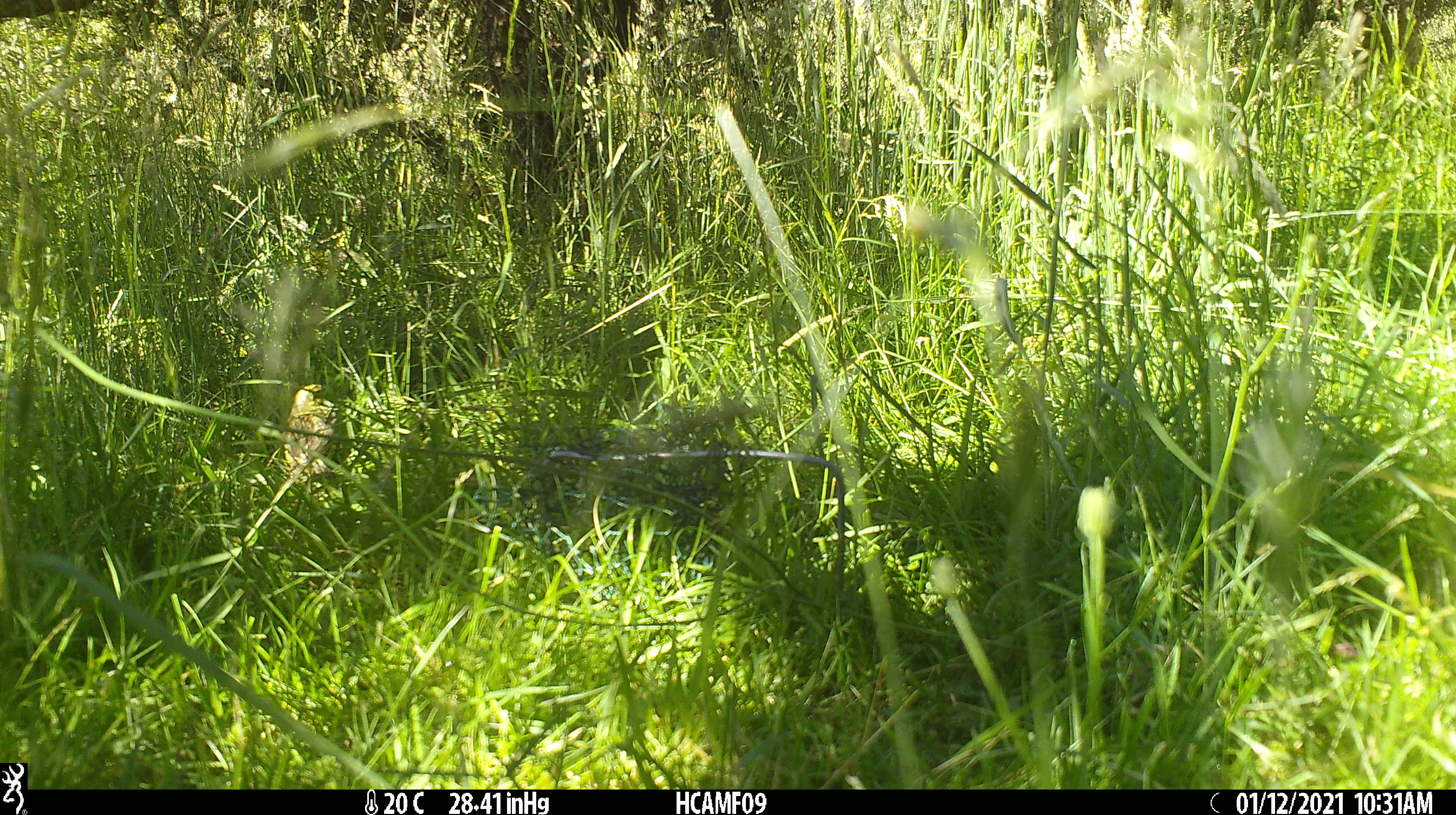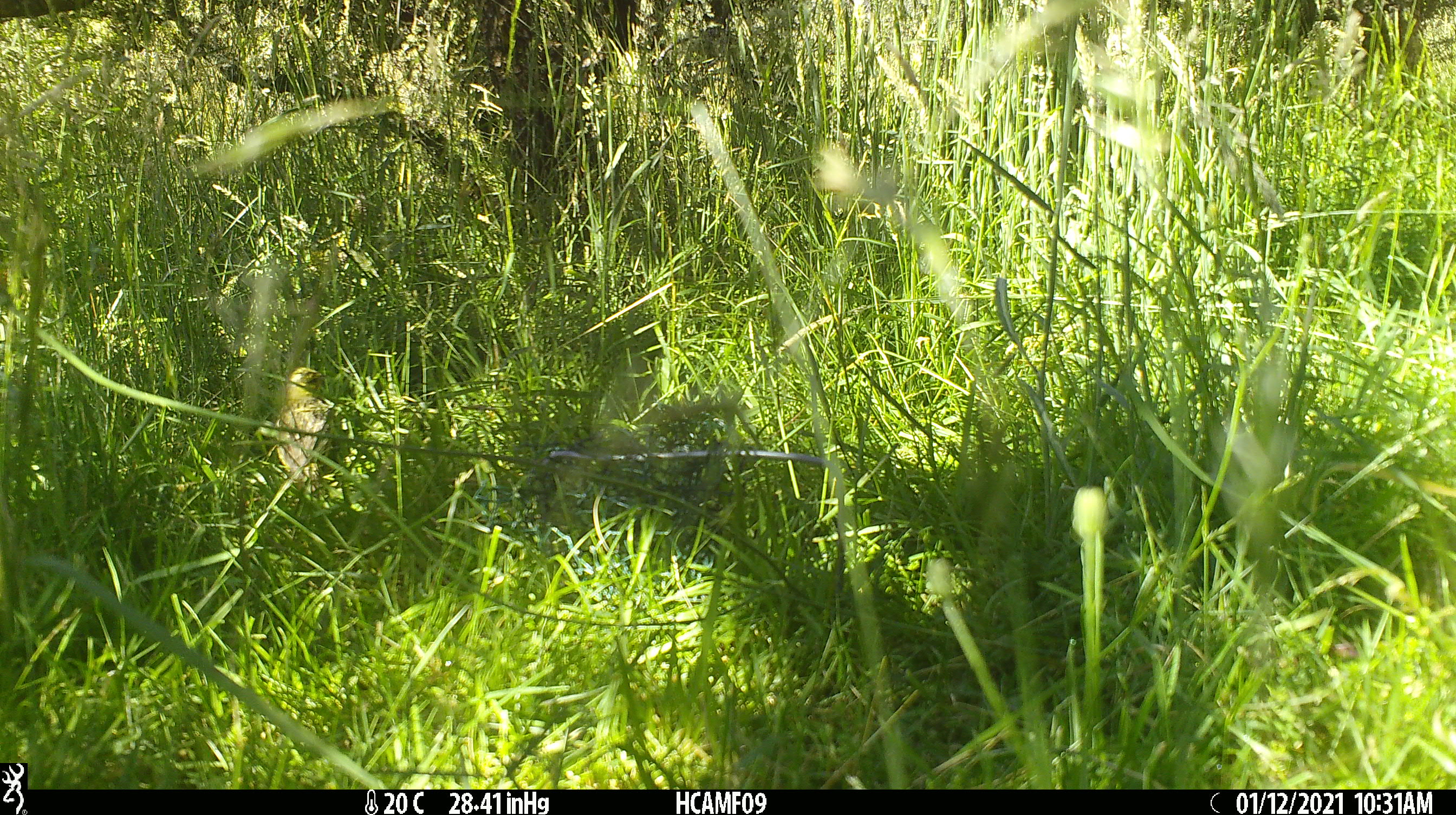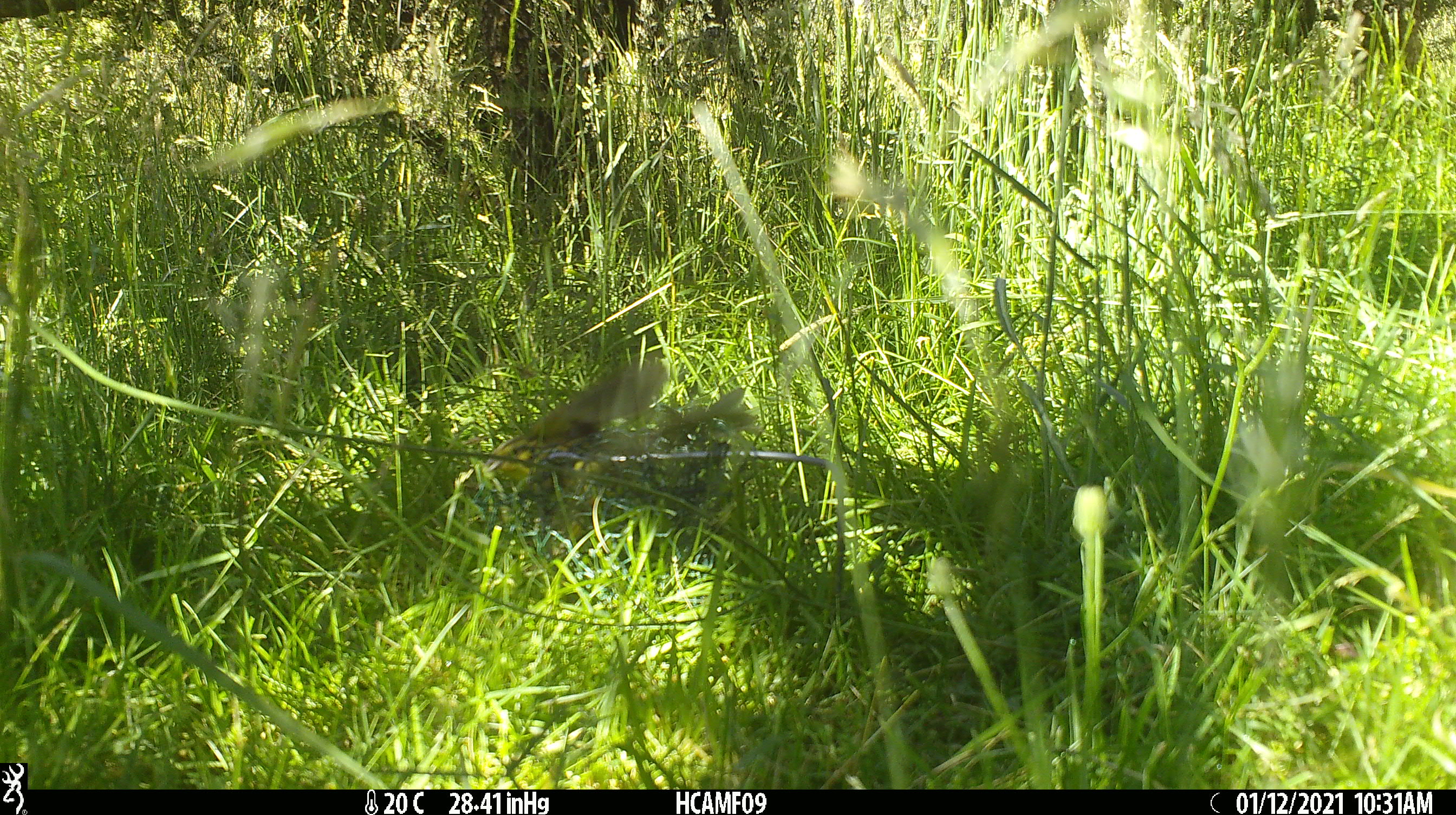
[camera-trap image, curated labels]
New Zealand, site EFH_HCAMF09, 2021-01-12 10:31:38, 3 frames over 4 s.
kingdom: Animalia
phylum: Chordata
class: Aves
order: Passeriformes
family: Emberizidae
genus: Emberiza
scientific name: Emberiza citrinella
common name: yellowhammer